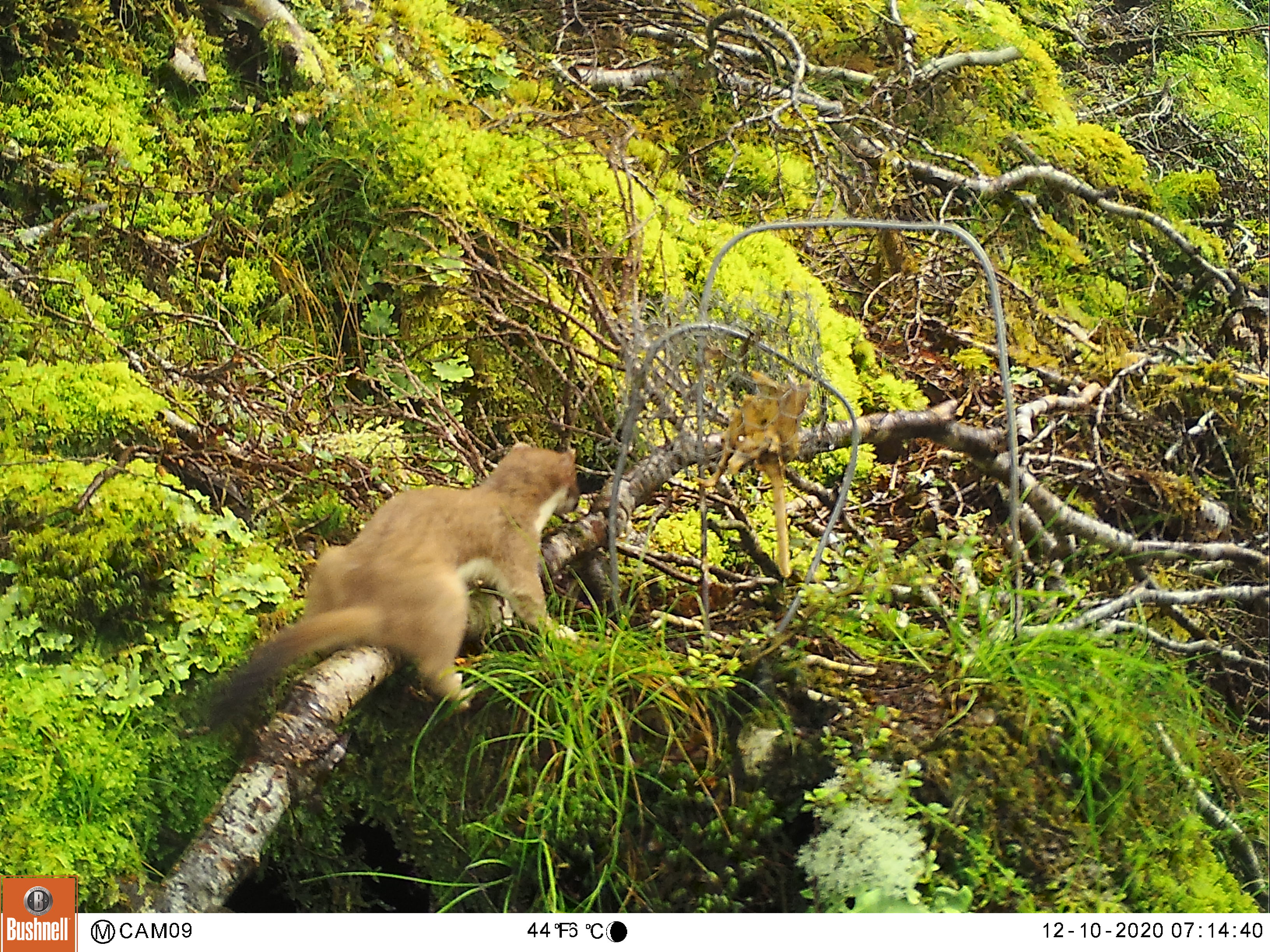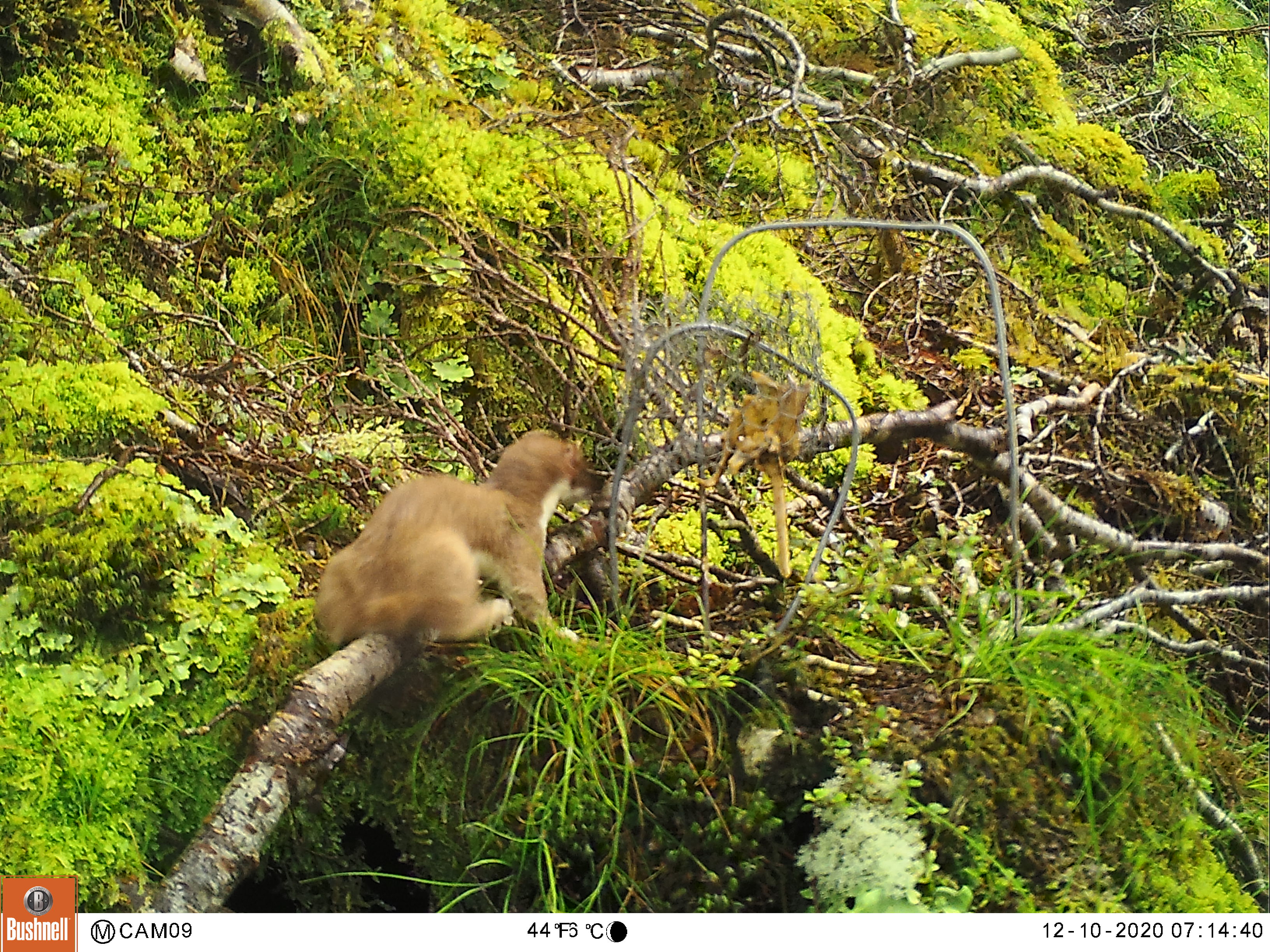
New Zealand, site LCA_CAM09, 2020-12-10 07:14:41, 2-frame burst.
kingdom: Animalia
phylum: Chordata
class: Mammalia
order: Carnivora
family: Mustelidae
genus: Mustela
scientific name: Mustela erminea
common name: stoat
Stoat (Mustela erminea).